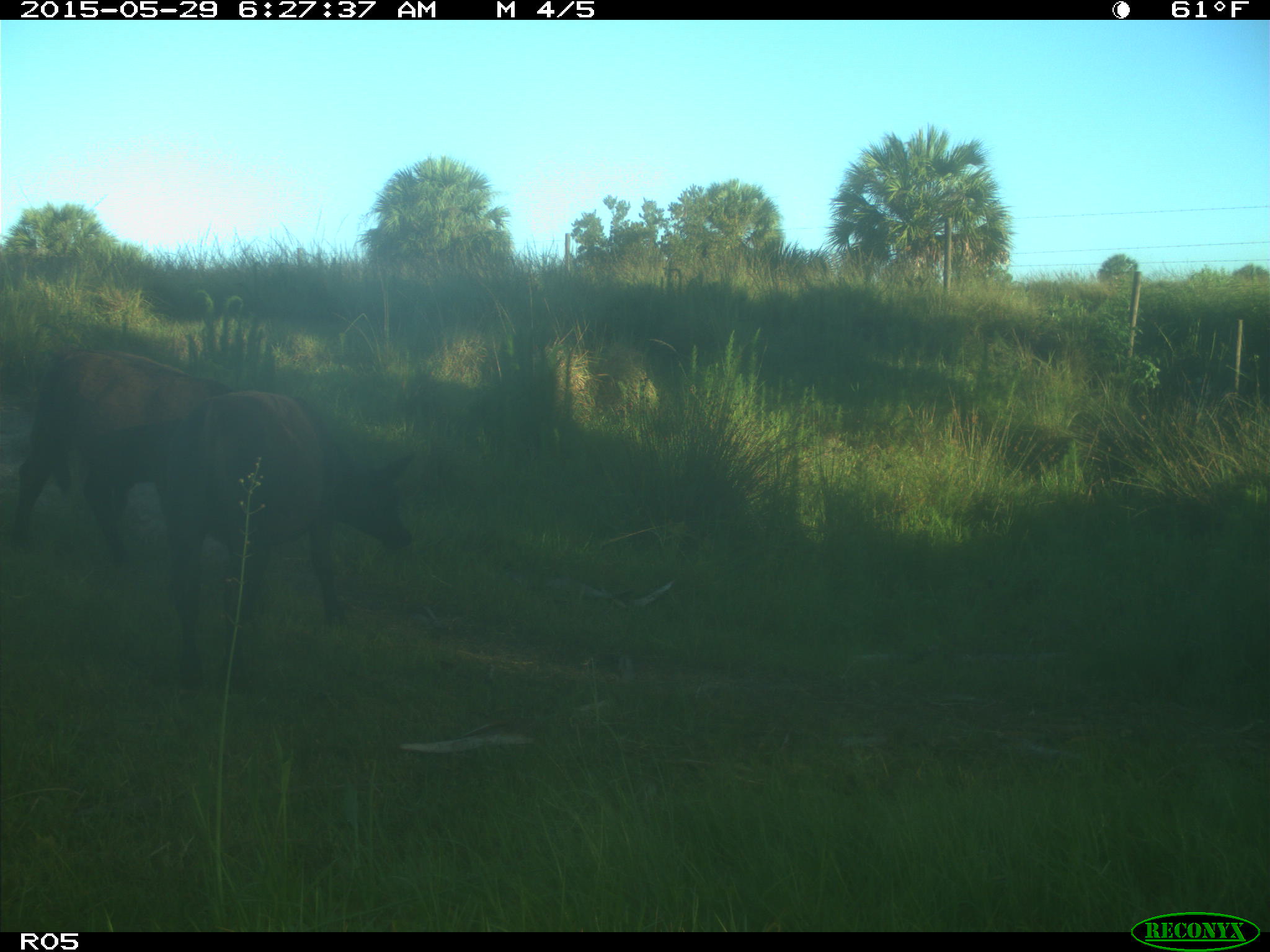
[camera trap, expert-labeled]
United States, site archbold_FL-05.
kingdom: Animalia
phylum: Chordata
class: Mammalia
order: Artiodactyla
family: Bovidae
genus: Bos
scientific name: Bos taurus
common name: domestic cow